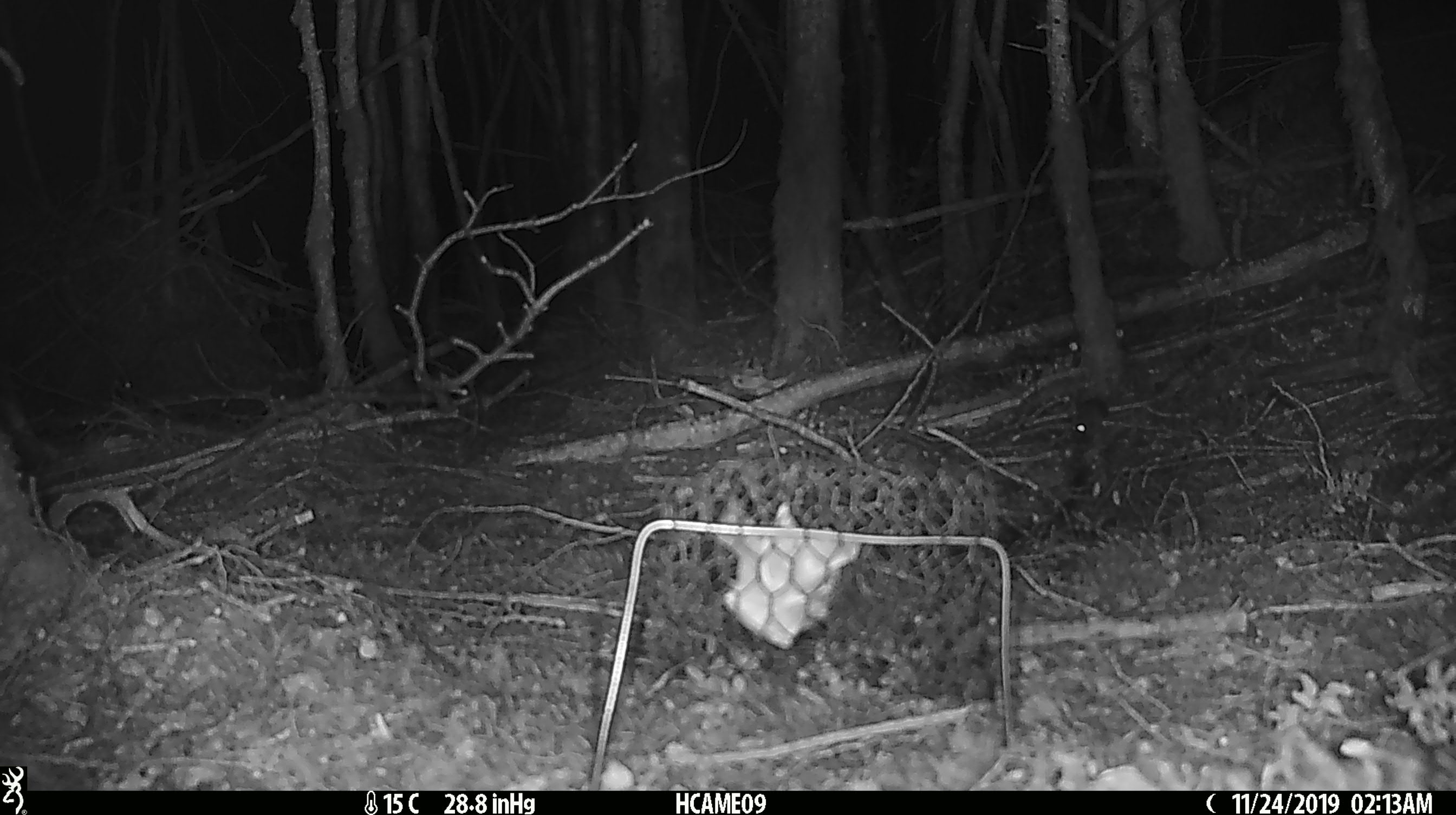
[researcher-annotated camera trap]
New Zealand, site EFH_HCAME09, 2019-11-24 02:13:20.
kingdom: Animalia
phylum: Chordata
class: Mammalia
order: Rodentia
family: Muridae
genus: Mus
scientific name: Mus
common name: mouse